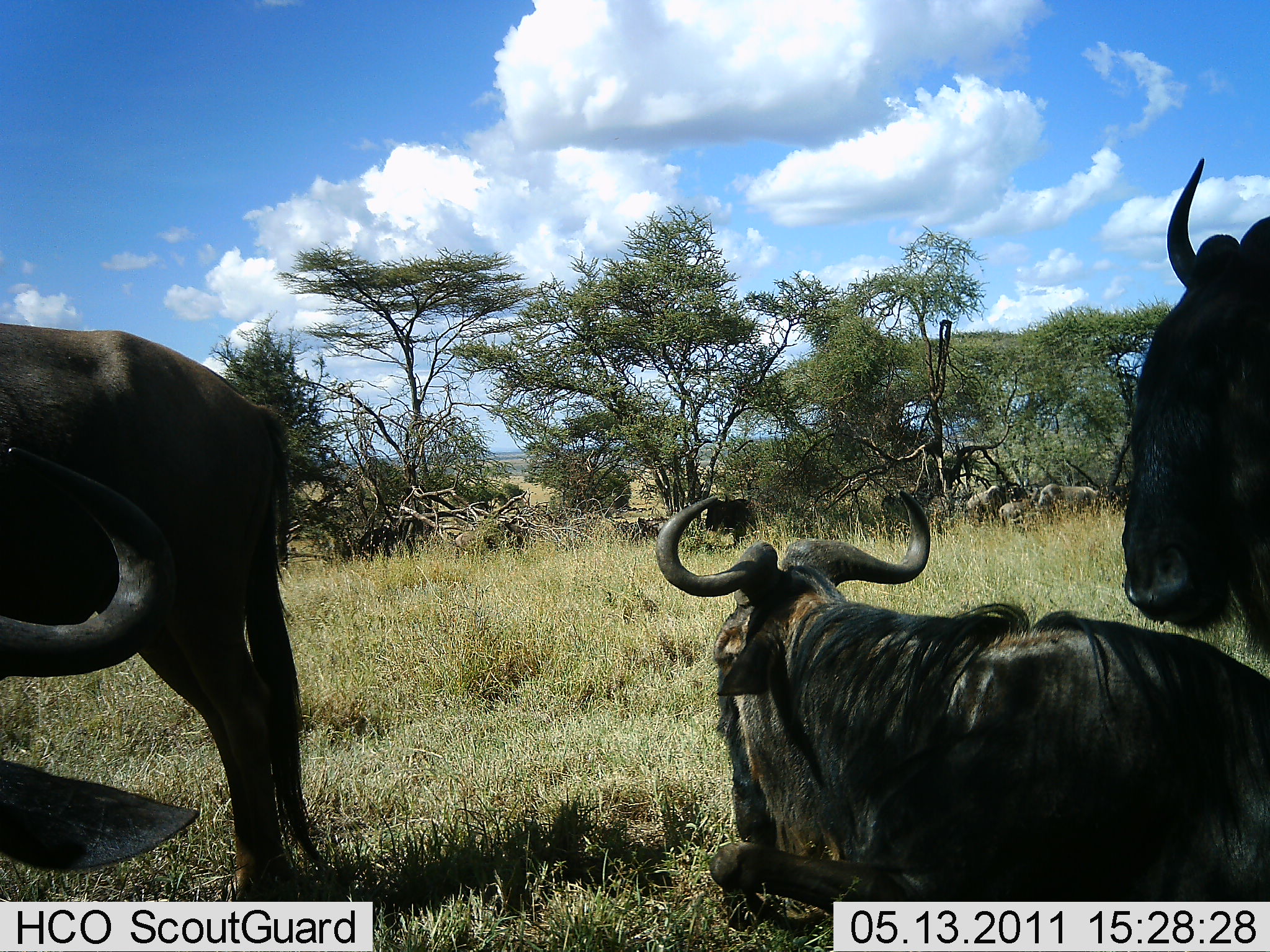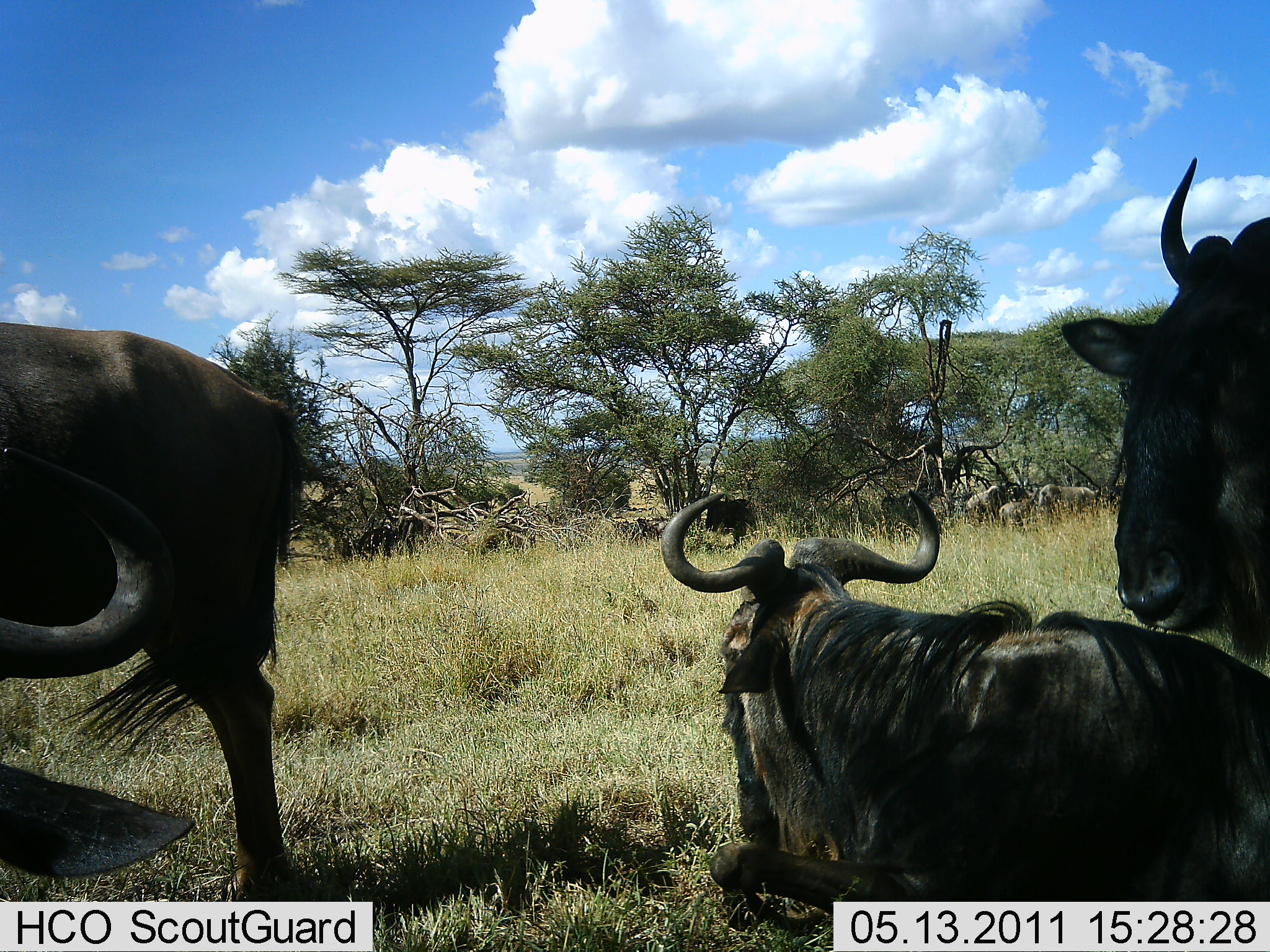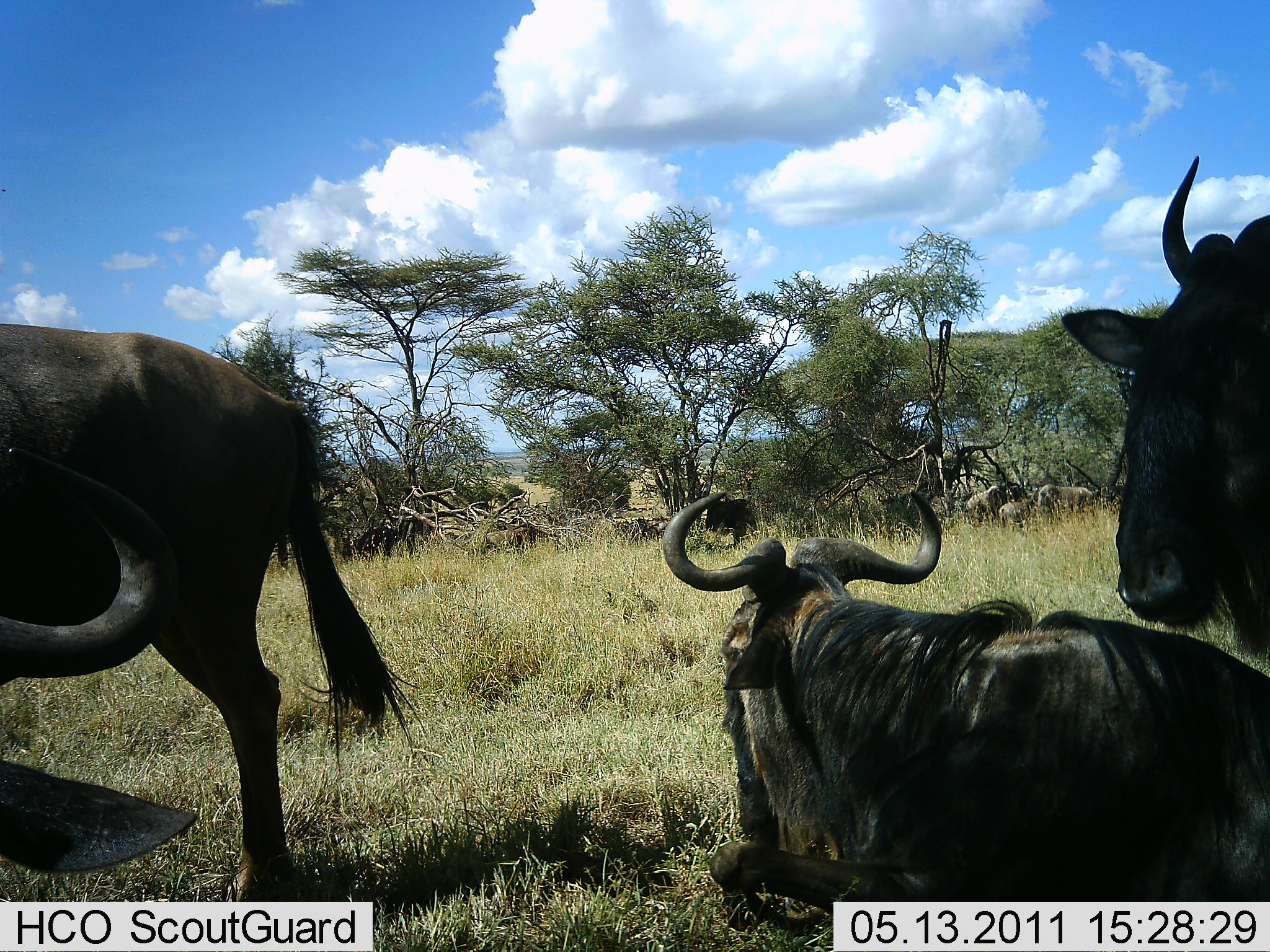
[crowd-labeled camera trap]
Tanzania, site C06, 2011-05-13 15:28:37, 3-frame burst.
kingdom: Animalia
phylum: Chordata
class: Mammalia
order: Artiodactyla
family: Bovidae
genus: Connochaetes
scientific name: Connochaetes taurinus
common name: blue wildebeest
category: wildebeest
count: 4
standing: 60%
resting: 87%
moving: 13%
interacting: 0%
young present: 0%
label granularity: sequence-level